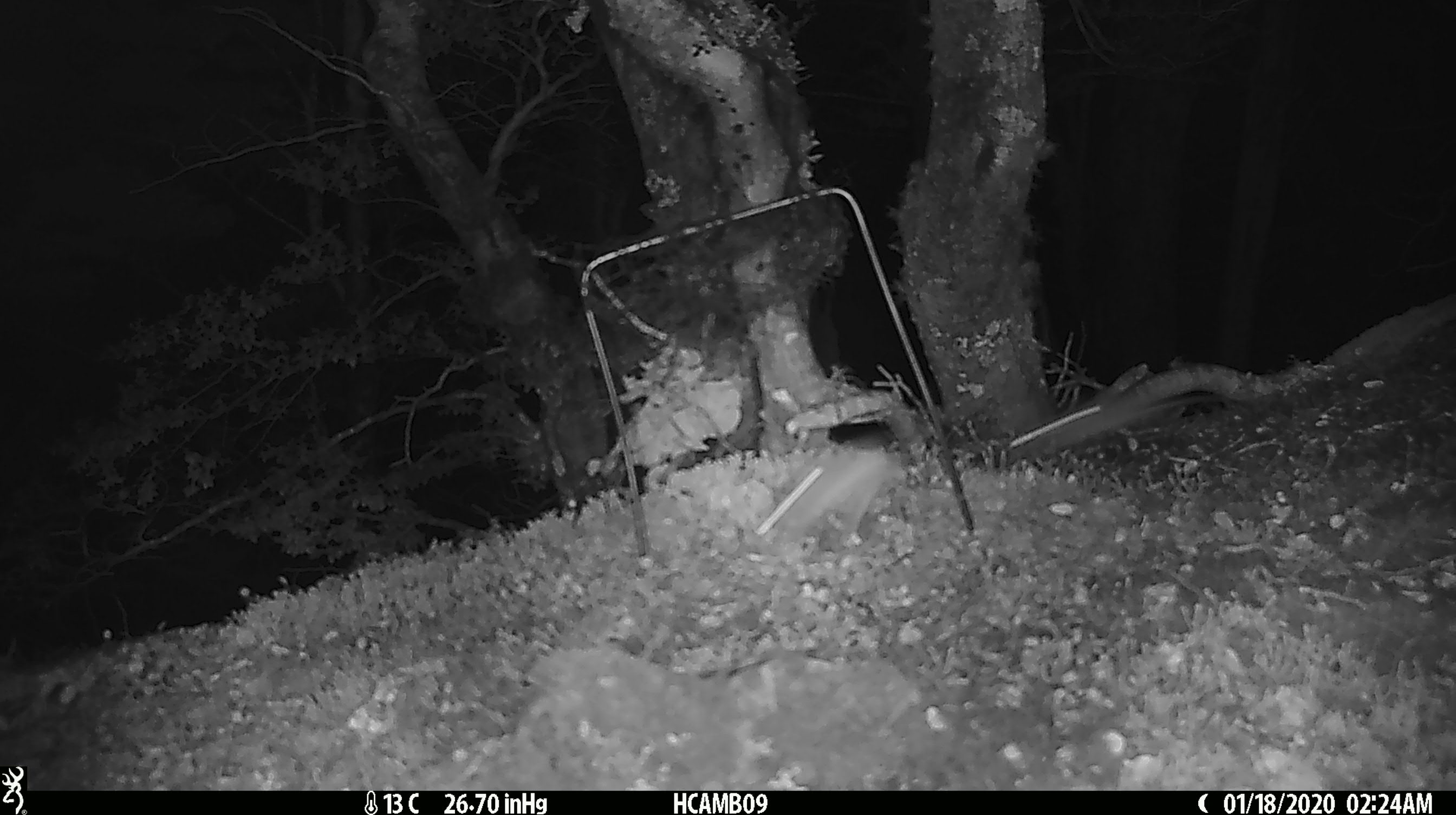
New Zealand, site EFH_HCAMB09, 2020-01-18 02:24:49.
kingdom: Animalia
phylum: Chordata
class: Mammalia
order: Rodentia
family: Muridae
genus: Mus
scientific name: Mus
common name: mouse